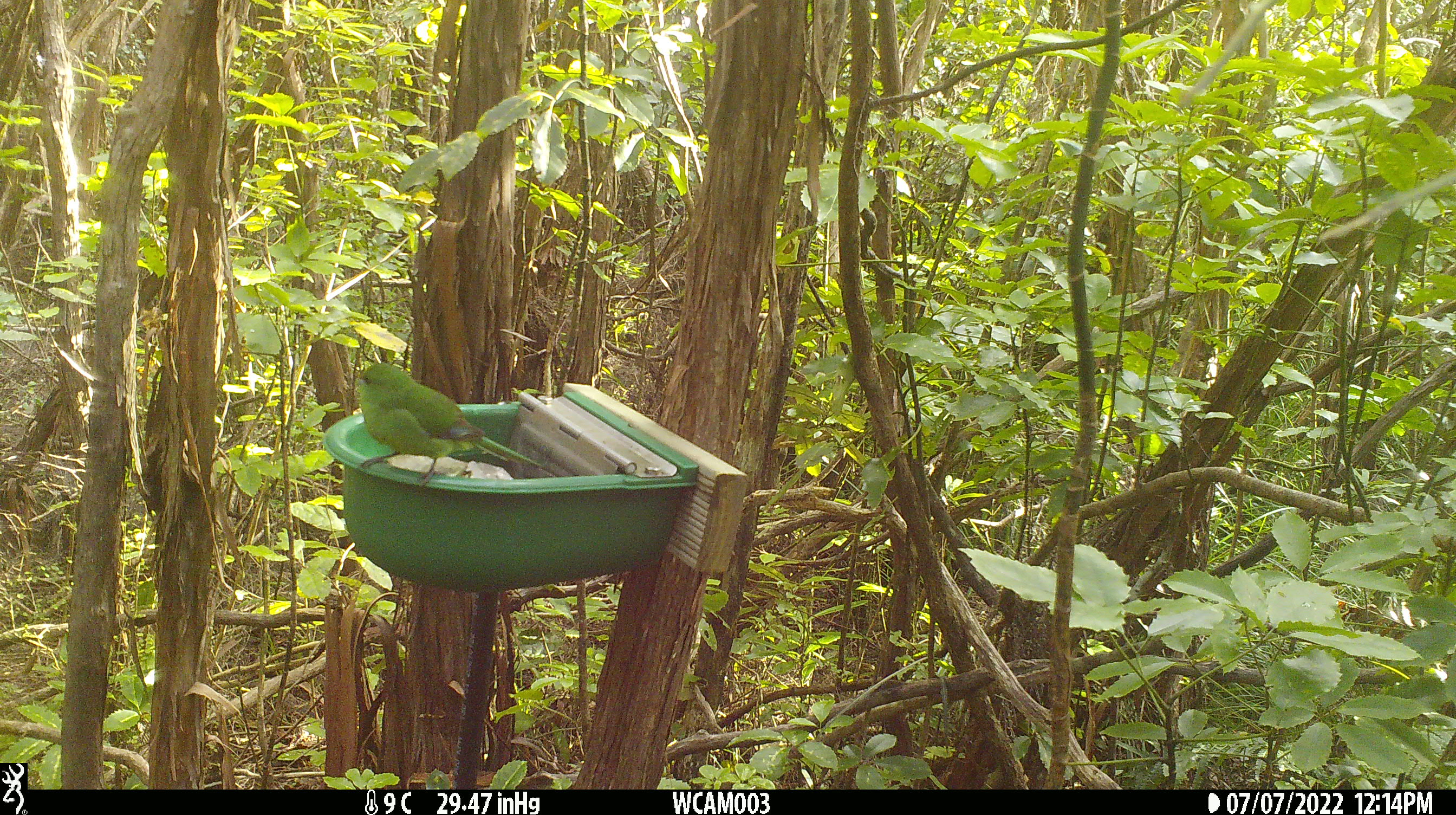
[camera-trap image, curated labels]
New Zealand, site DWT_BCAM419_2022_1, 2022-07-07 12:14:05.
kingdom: Animalia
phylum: Chordata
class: Aves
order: Psittaciformes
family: Psittaculidae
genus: Cyanoramphus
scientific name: Cyanoramphus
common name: parakeet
Parakeet (Cyanoramphus).